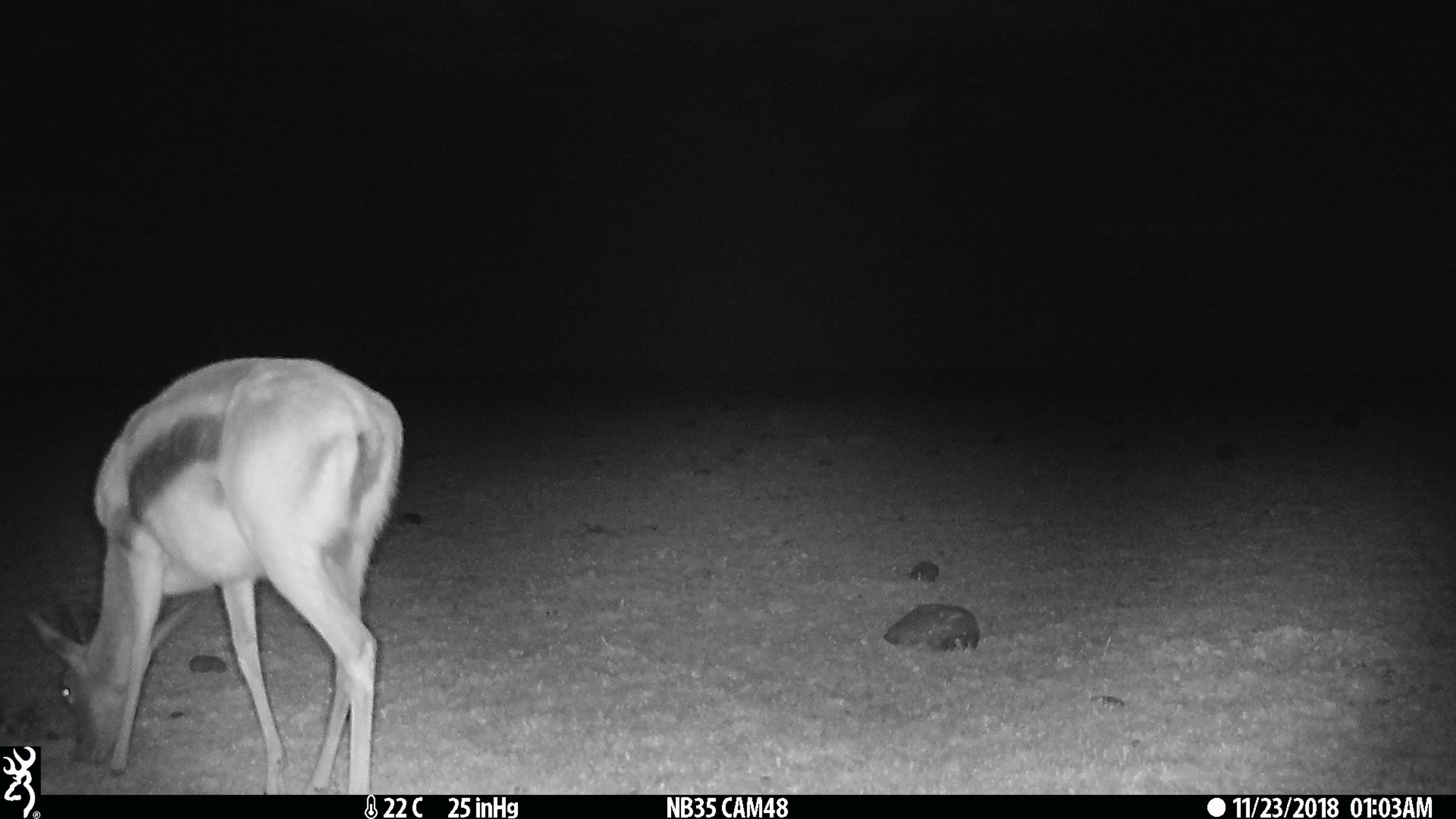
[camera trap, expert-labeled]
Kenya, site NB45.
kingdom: Animalia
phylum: Chordata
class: Mammalia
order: Artiodactyla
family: Bovidae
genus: Eudorcas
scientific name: Eudorcas thomsonii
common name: thomon's gazelle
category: gazelle thomsons